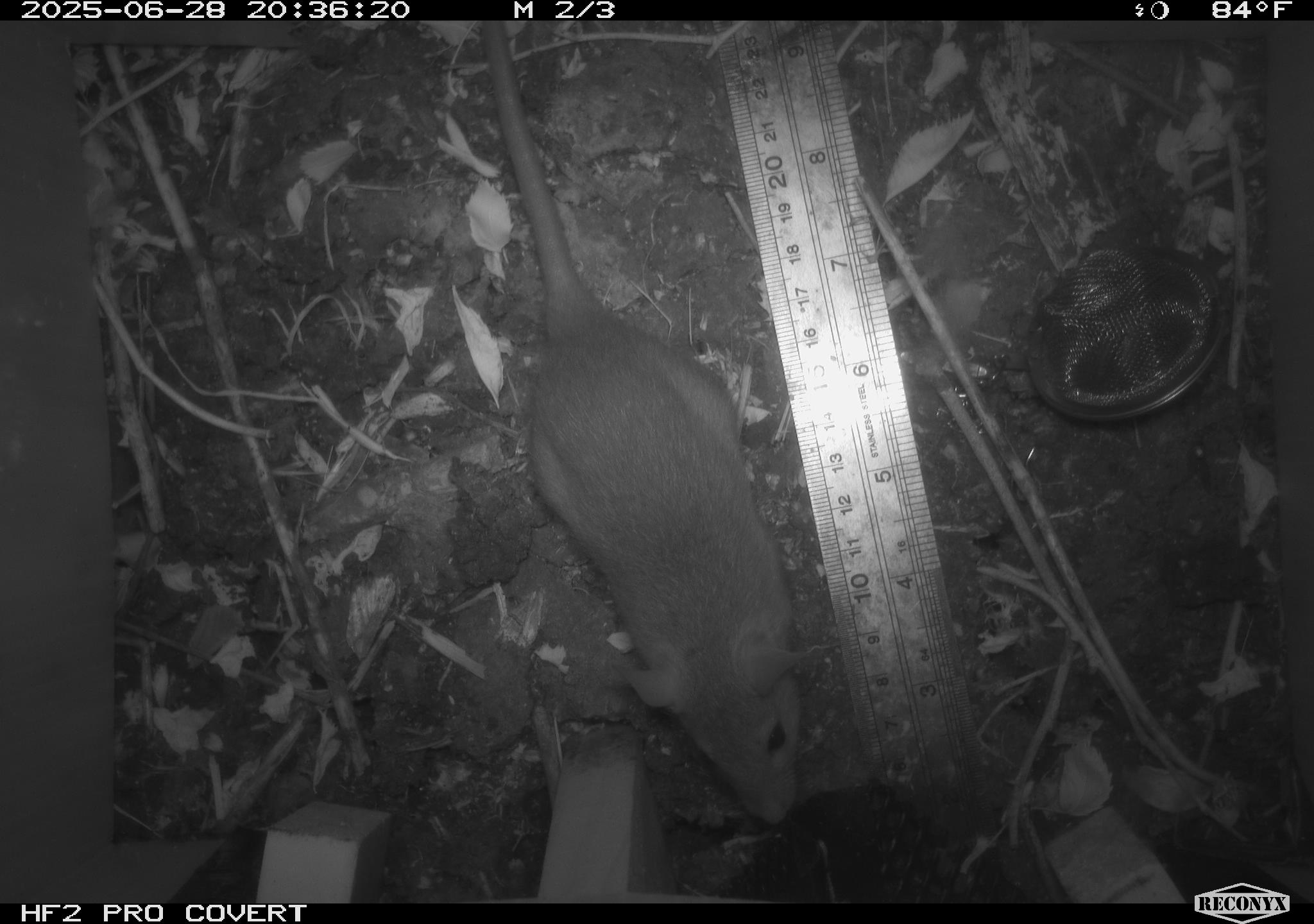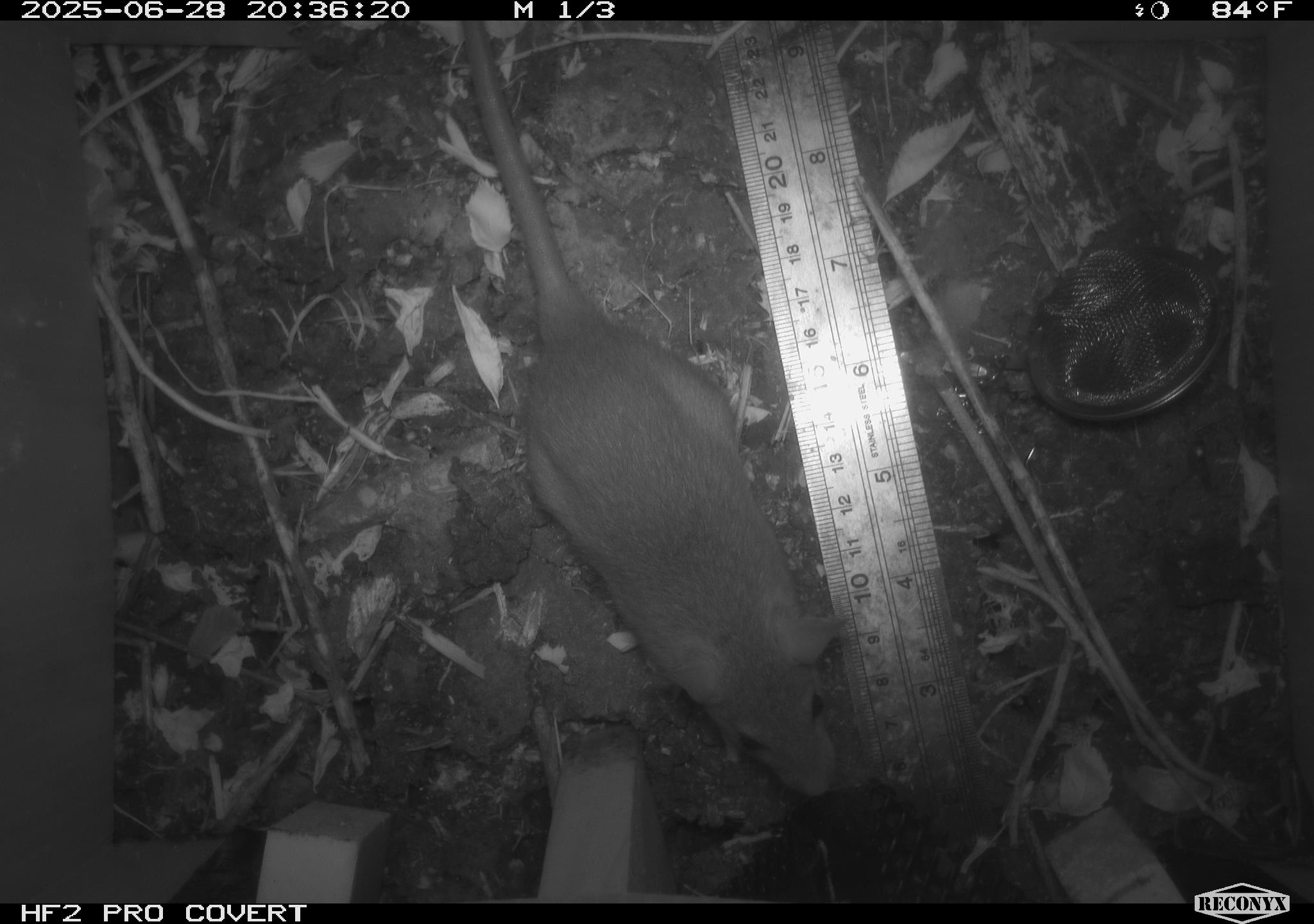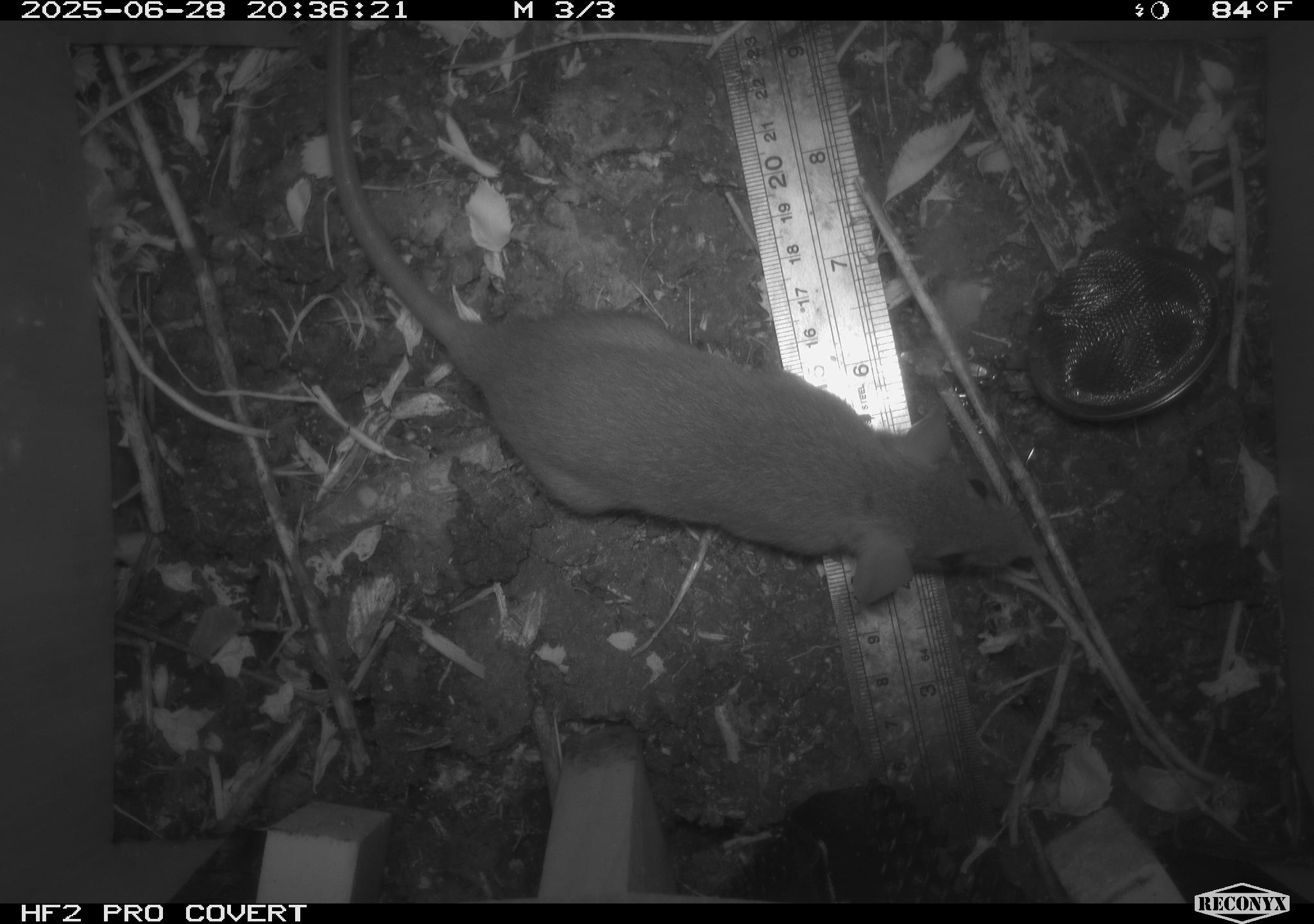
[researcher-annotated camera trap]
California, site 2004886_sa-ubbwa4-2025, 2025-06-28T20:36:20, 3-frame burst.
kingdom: Animalia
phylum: Chordata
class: Mammalia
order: Rodentia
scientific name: Rodentia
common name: rodent